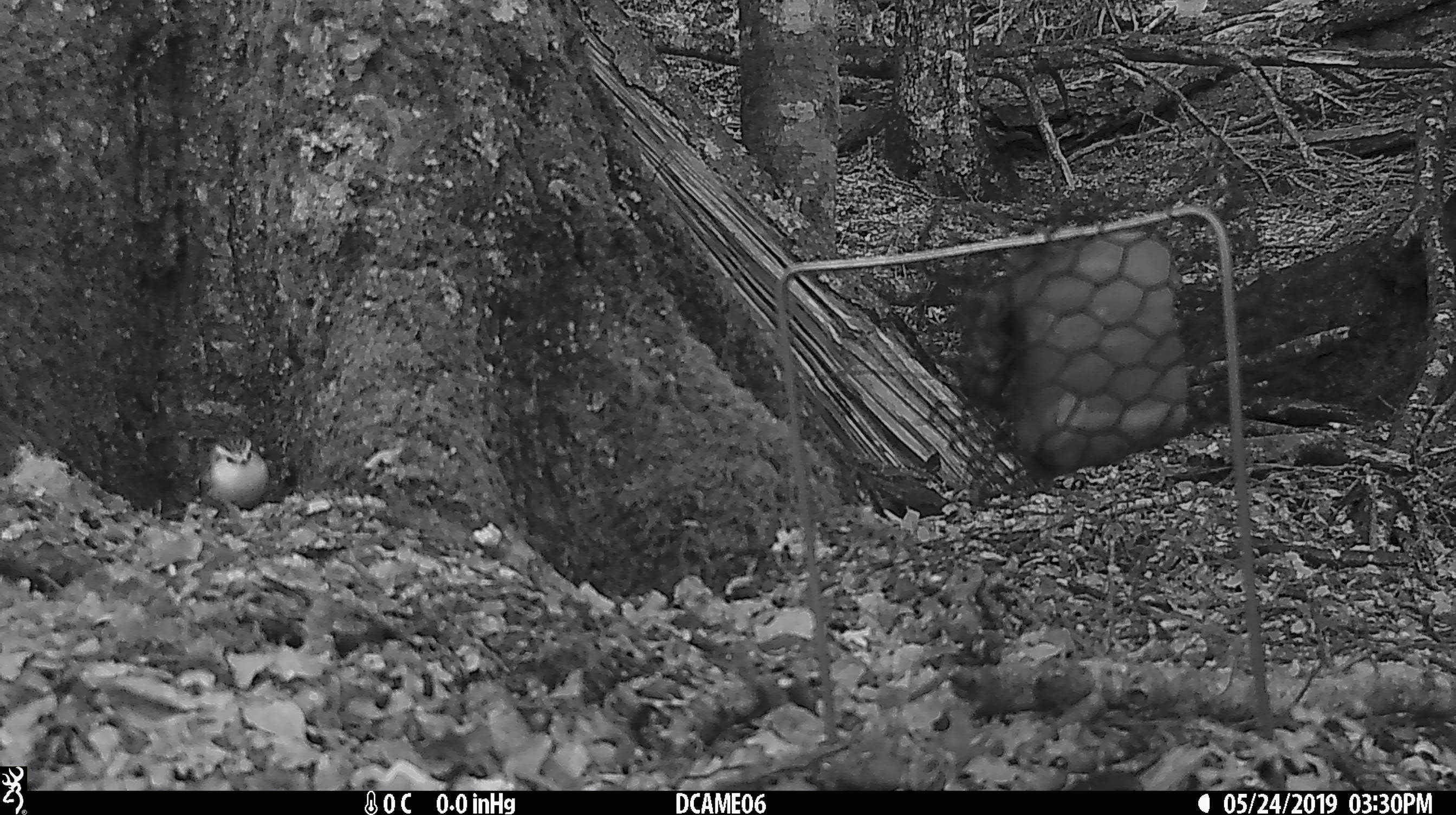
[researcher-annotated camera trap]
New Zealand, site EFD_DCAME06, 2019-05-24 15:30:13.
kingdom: Animalia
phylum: Chordata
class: Aves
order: Passeriformes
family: Acanthisittidae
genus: Acanthisitta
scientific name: Acanthisitta chloris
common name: rifleman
Rifleman (Acanthisitta chloris).